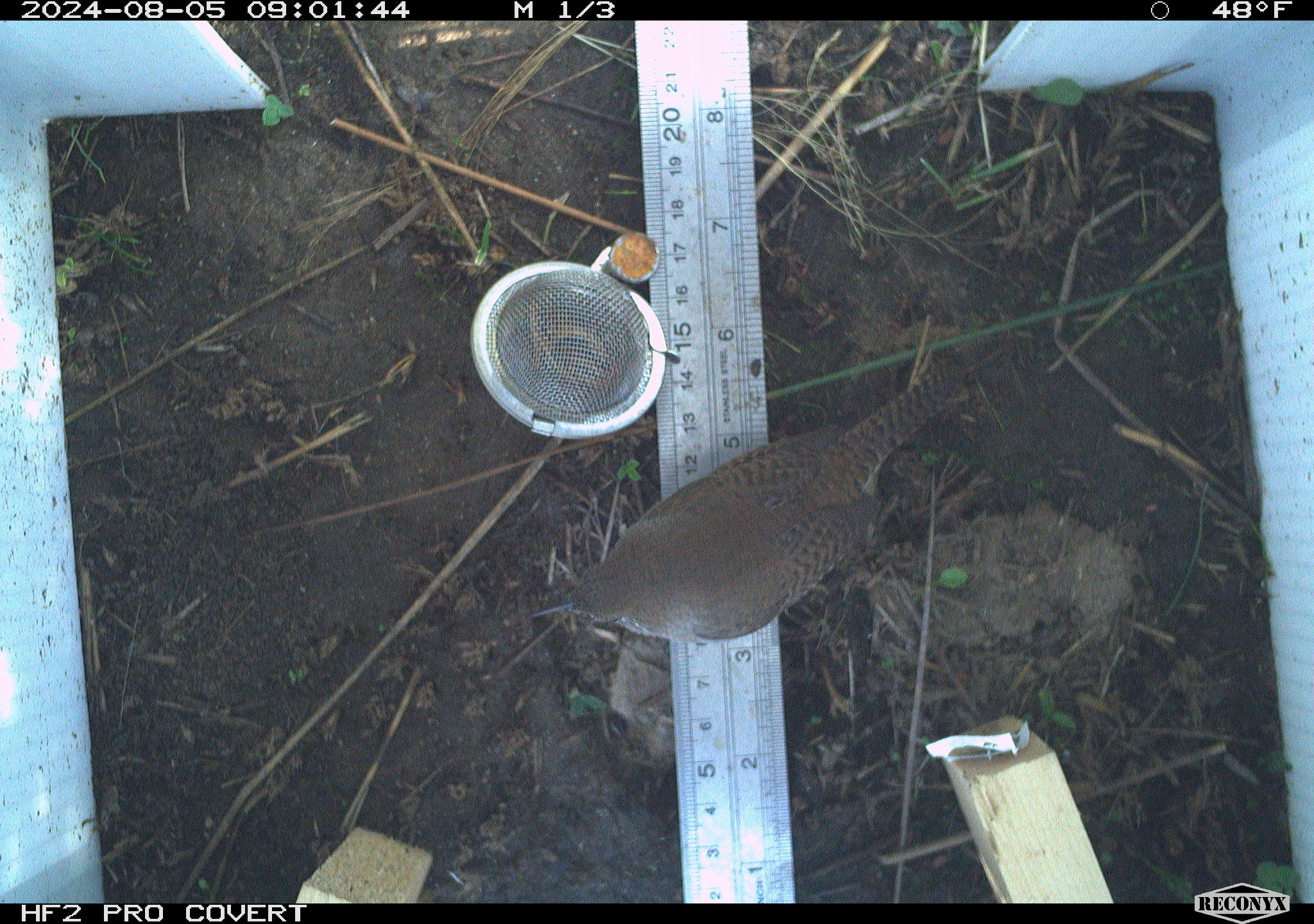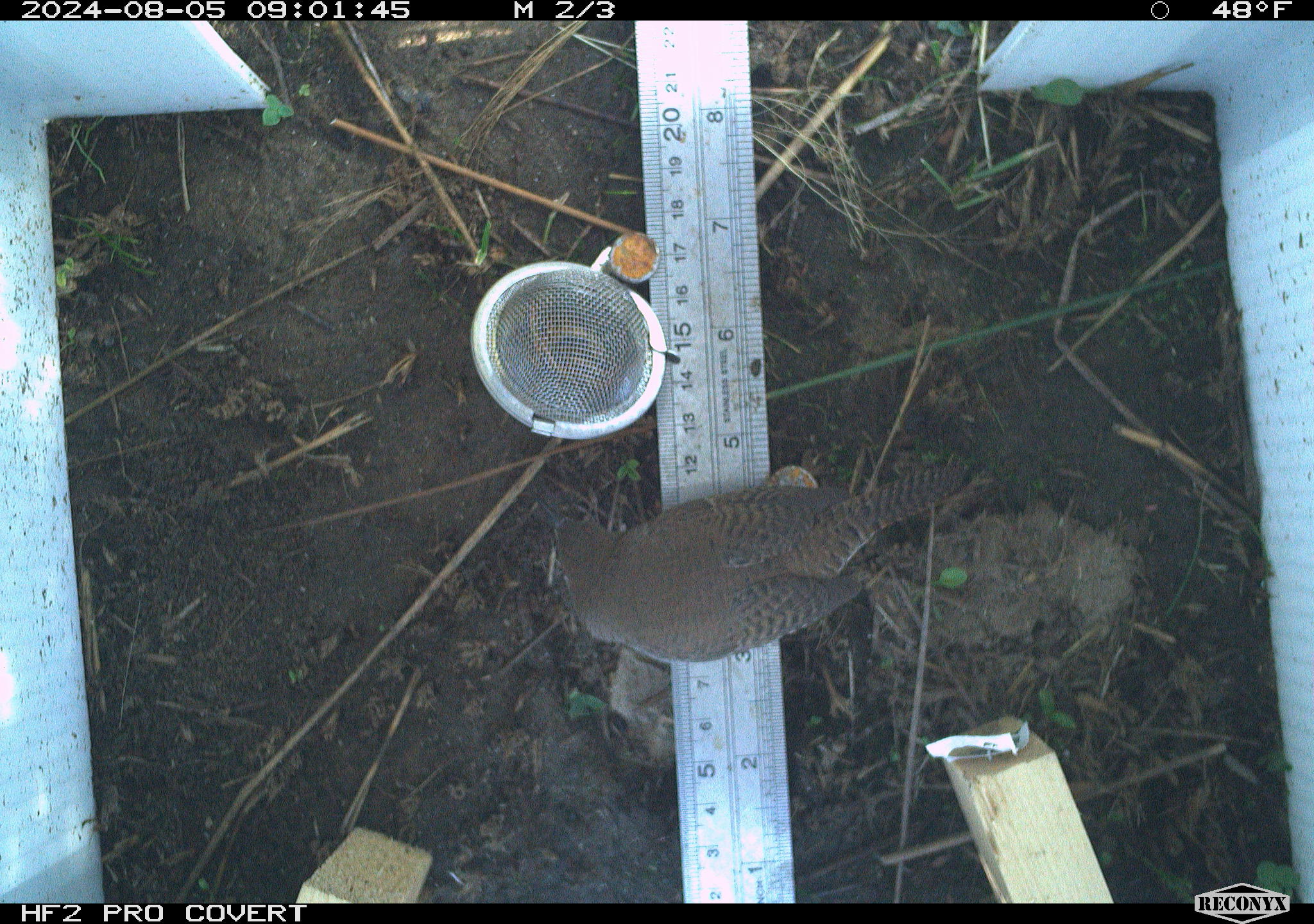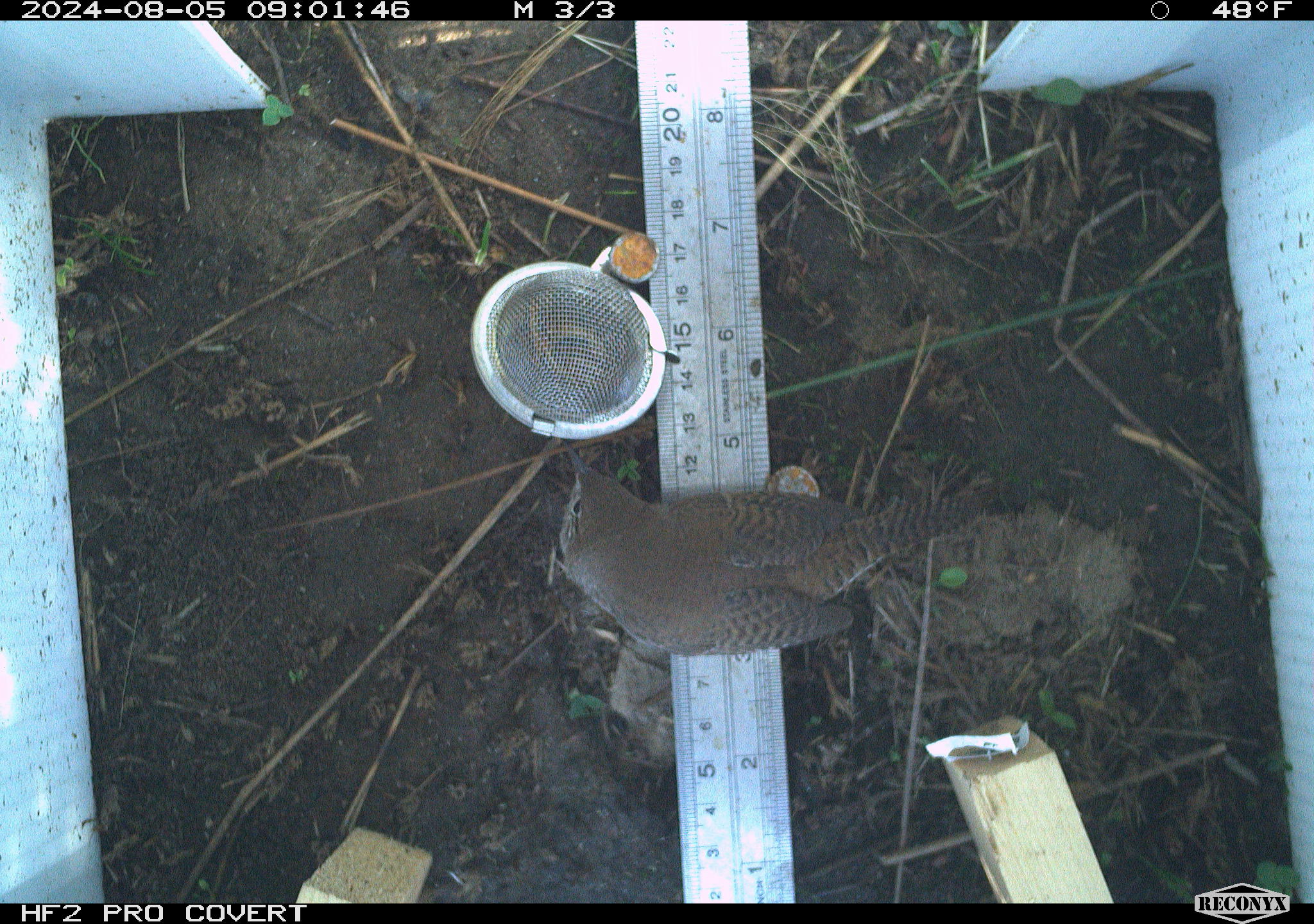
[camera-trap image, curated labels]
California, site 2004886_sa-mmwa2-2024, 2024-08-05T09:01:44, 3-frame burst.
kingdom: Animalia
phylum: Chordata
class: Aves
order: Passeriformes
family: Troglodytidae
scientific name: Troglodytidae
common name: wren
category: troglodytidae family